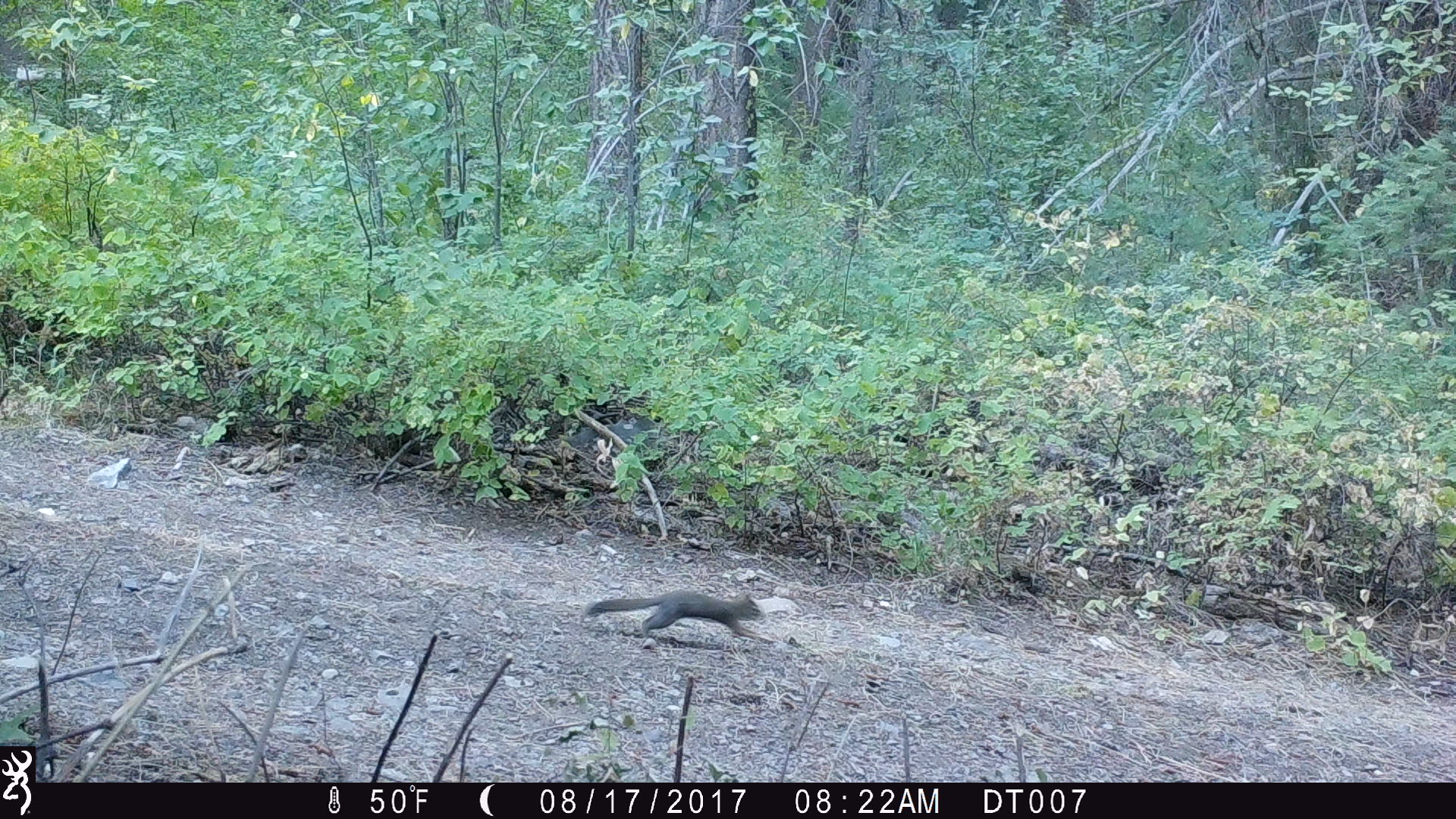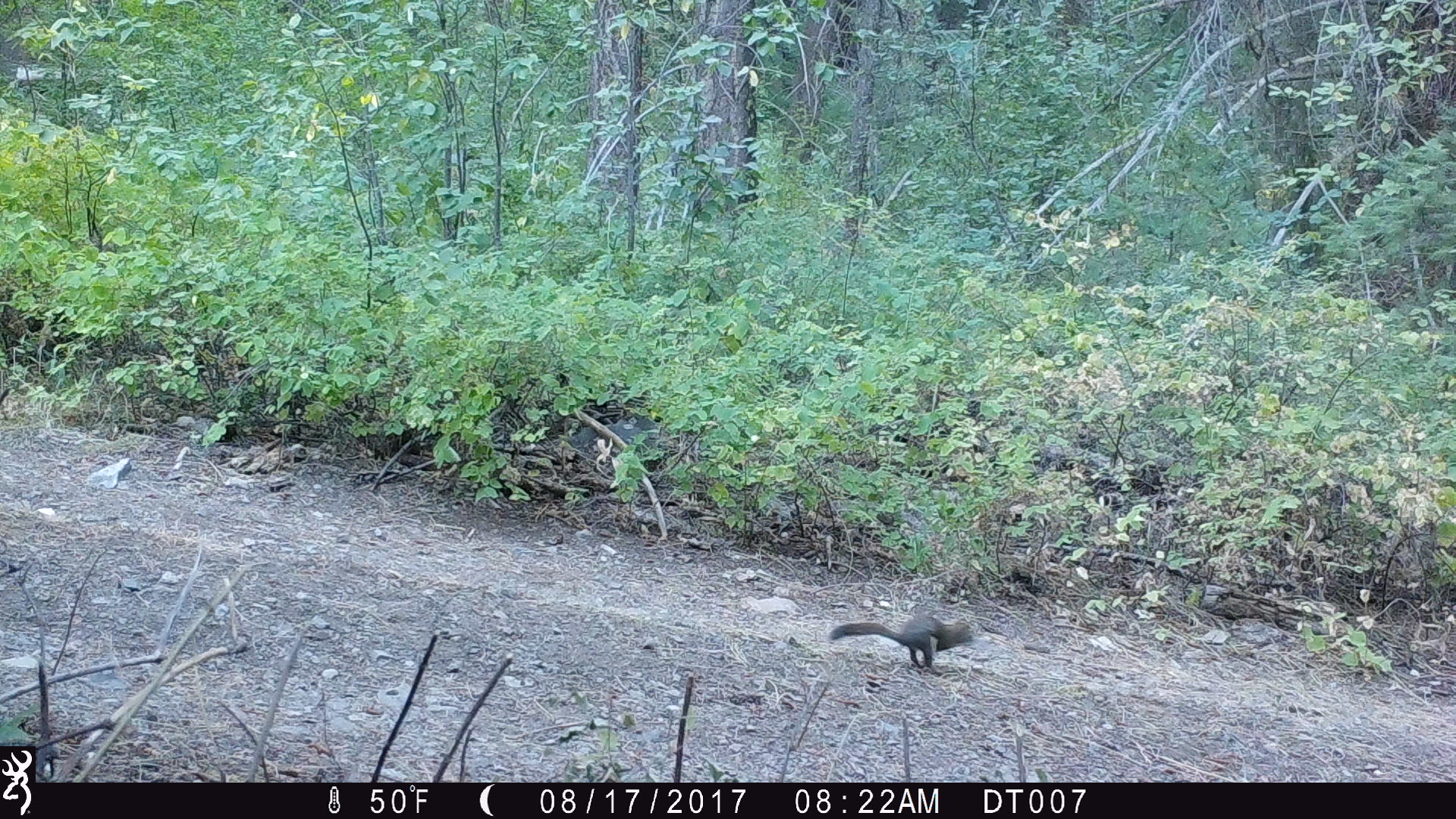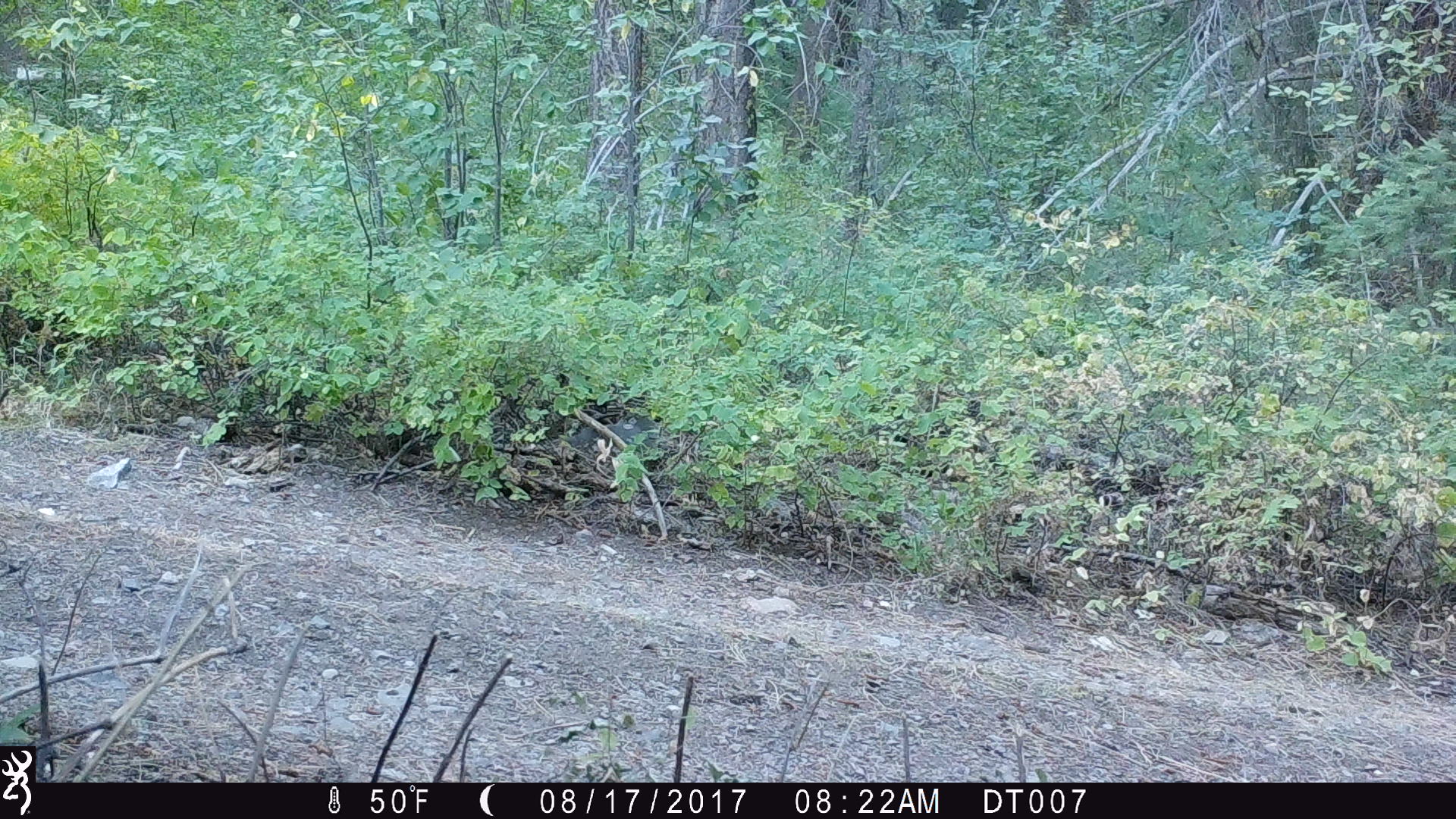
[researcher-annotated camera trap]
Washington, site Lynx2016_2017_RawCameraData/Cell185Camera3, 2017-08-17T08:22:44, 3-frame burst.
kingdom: Animalia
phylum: Chordata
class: Mammalia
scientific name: Mammalia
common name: small mammal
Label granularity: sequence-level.